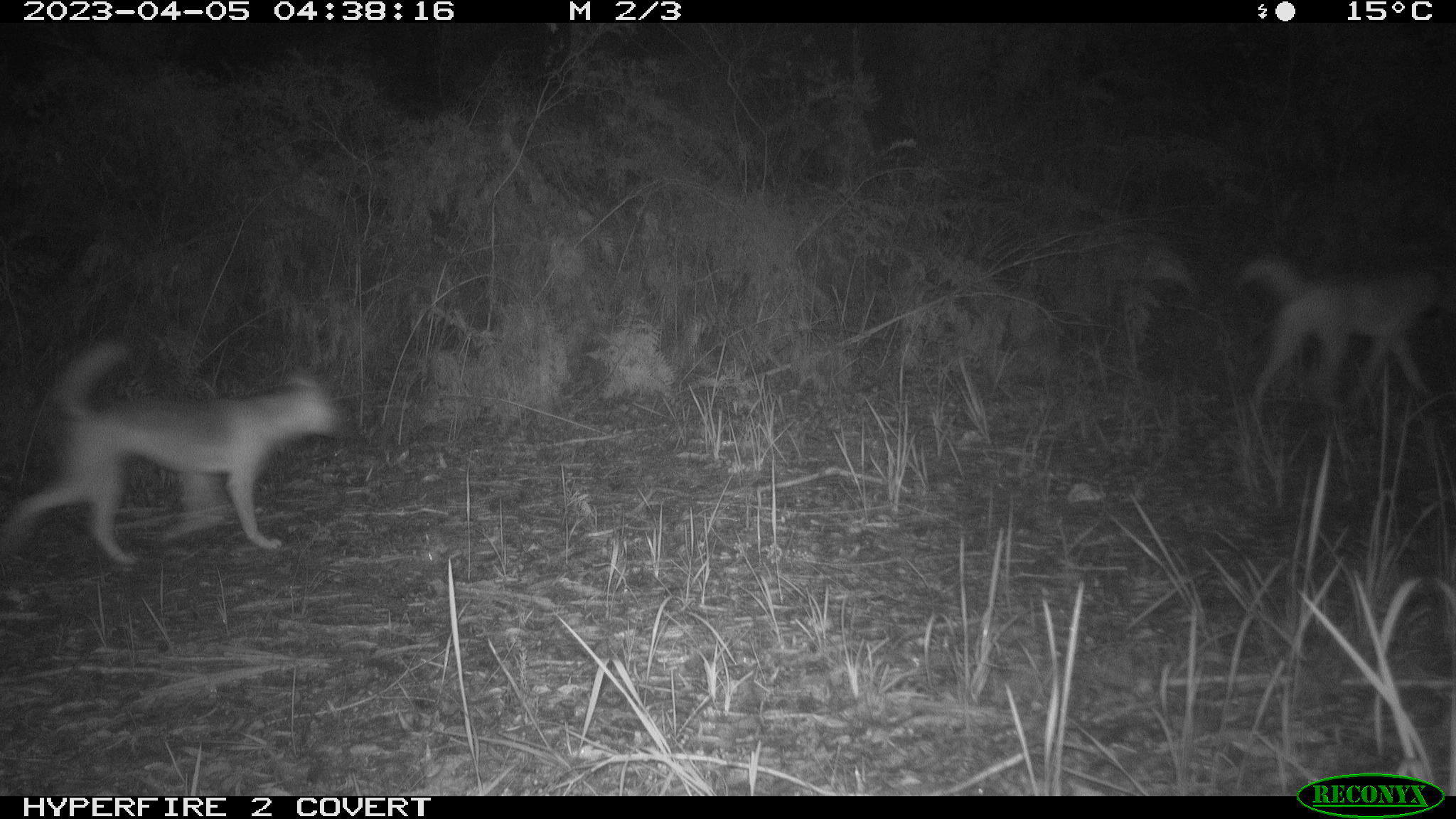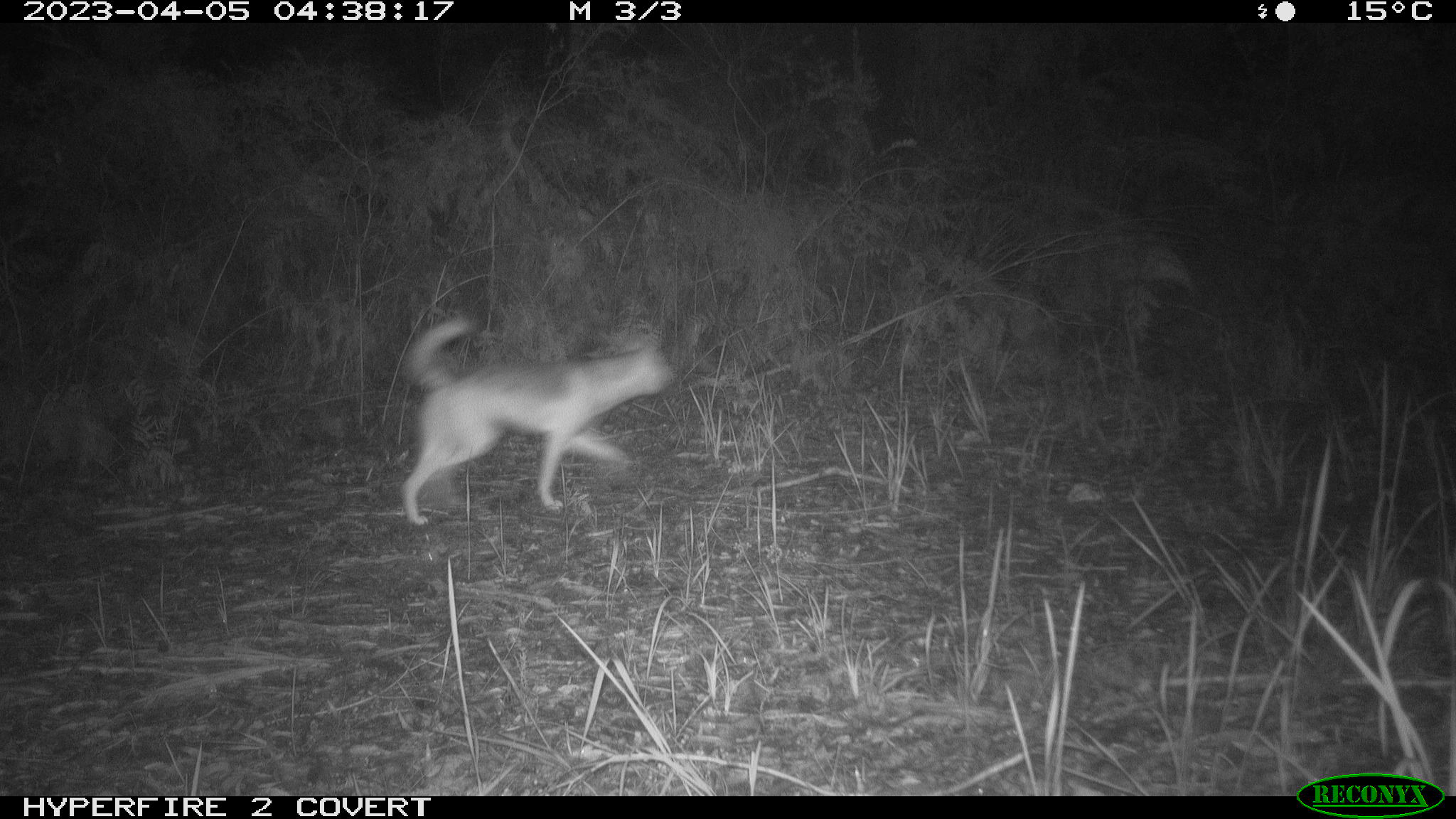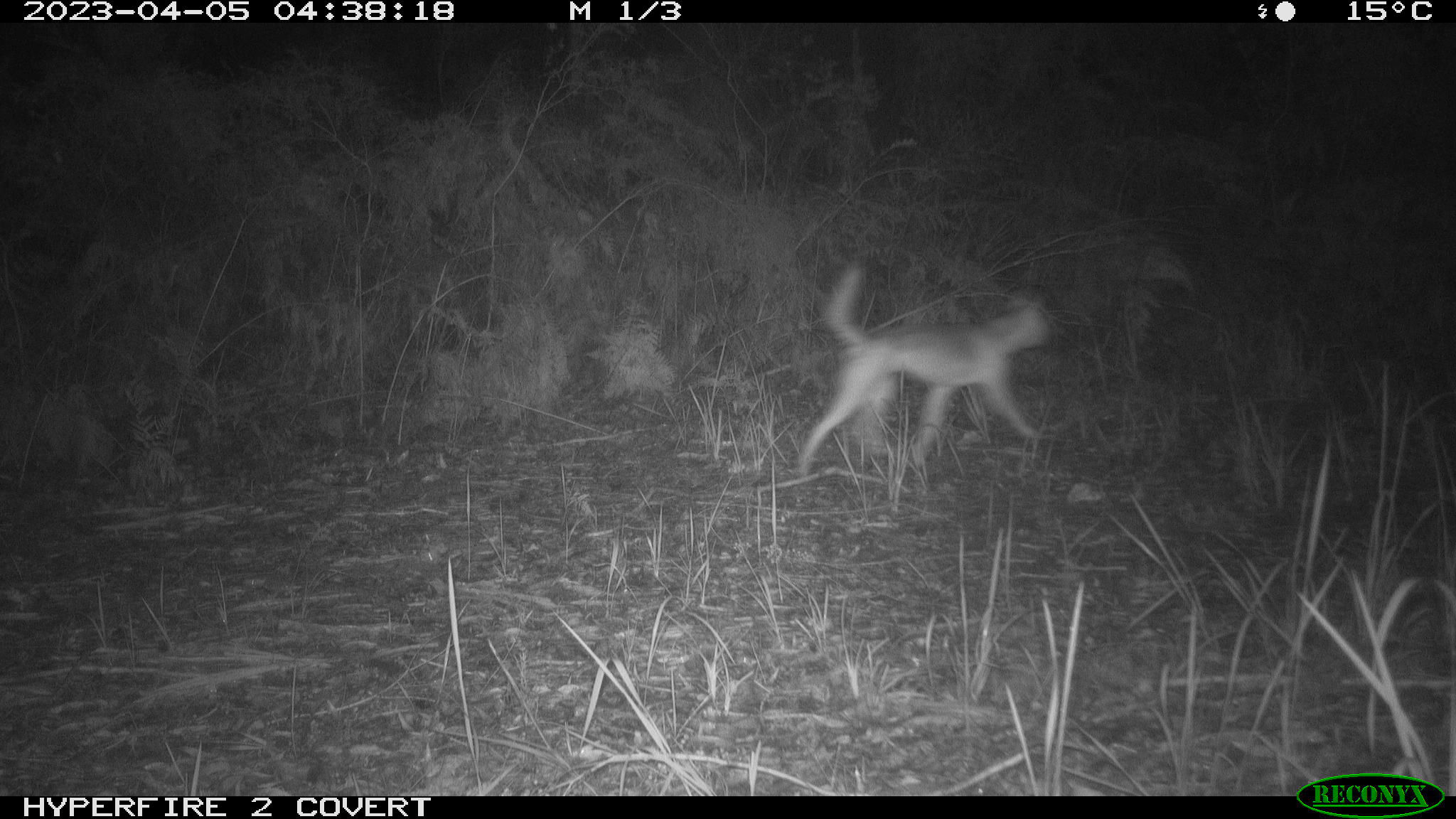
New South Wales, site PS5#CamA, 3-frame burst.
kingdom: Animalia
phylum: Chordata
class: Mammalia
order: Carnivora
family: Canidae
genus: Canis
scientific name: Canis familiaris dingo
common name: dingo